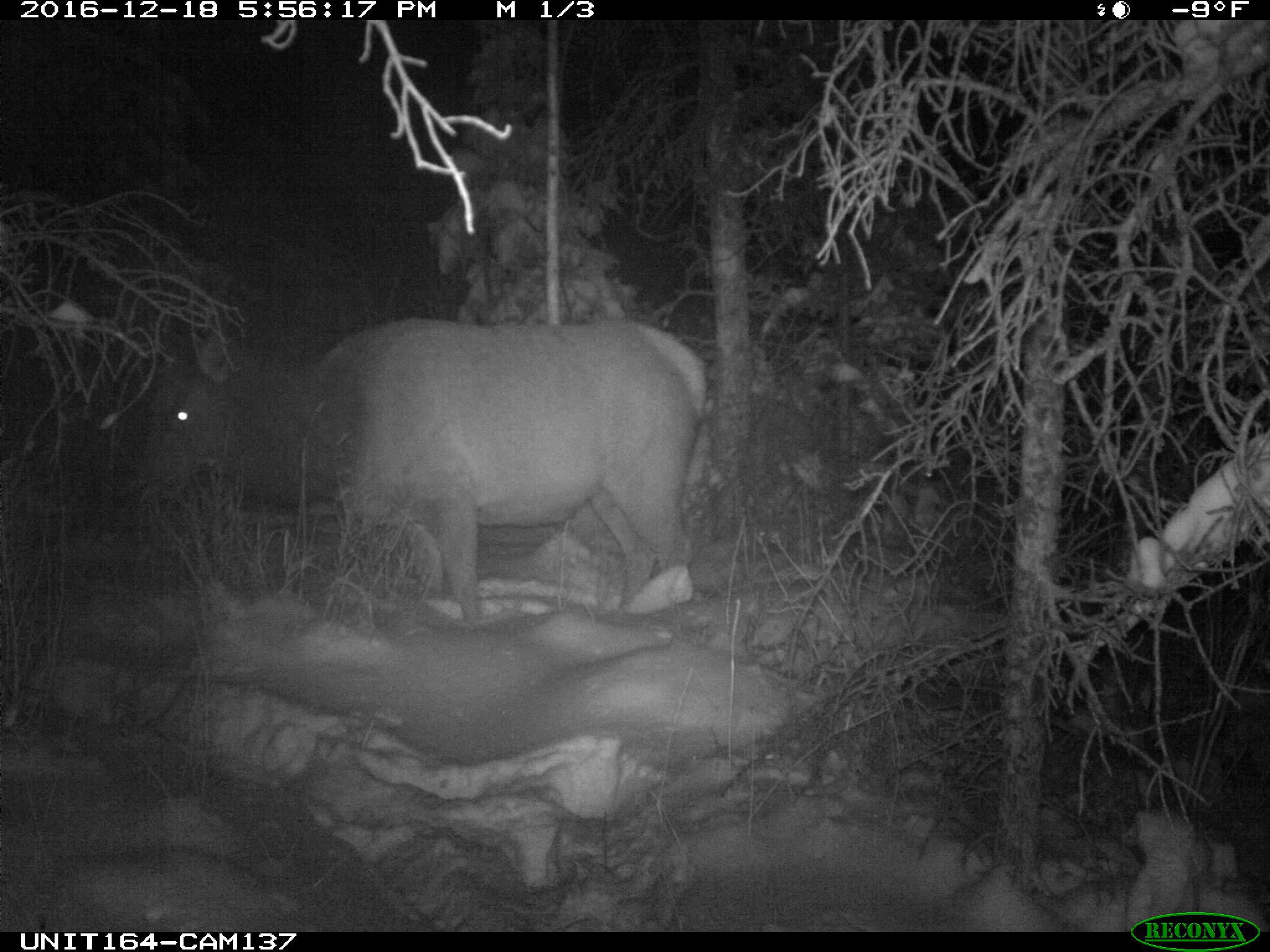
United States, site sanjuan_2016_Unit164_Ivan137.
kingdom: Animalia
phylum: Chordata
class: Mammalia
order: Artiodactyla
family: Cervidae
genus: Cervus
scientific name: Cervus elaphus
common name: red deer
Cervus elaphus (red deer).